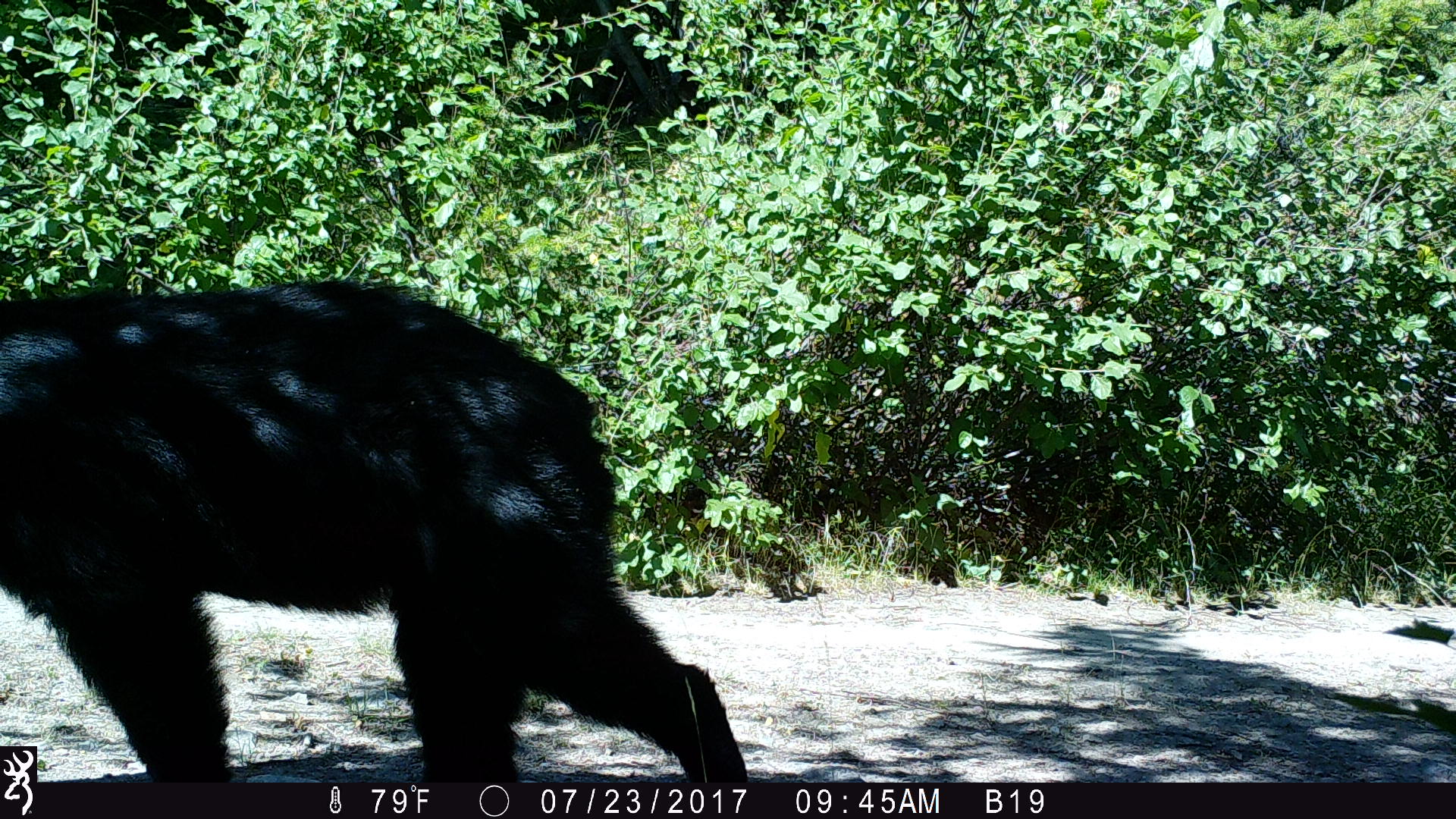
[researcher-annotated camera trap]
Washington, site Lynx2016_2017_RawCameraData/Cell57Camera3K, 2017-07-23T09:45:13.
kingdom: Animalia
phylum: Chordata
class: Mammalia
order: Carnivora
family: Ursidae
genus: Ursus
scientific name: Ursus americanus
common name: american black bear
Ursus americanus (american black bear). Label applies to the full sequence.